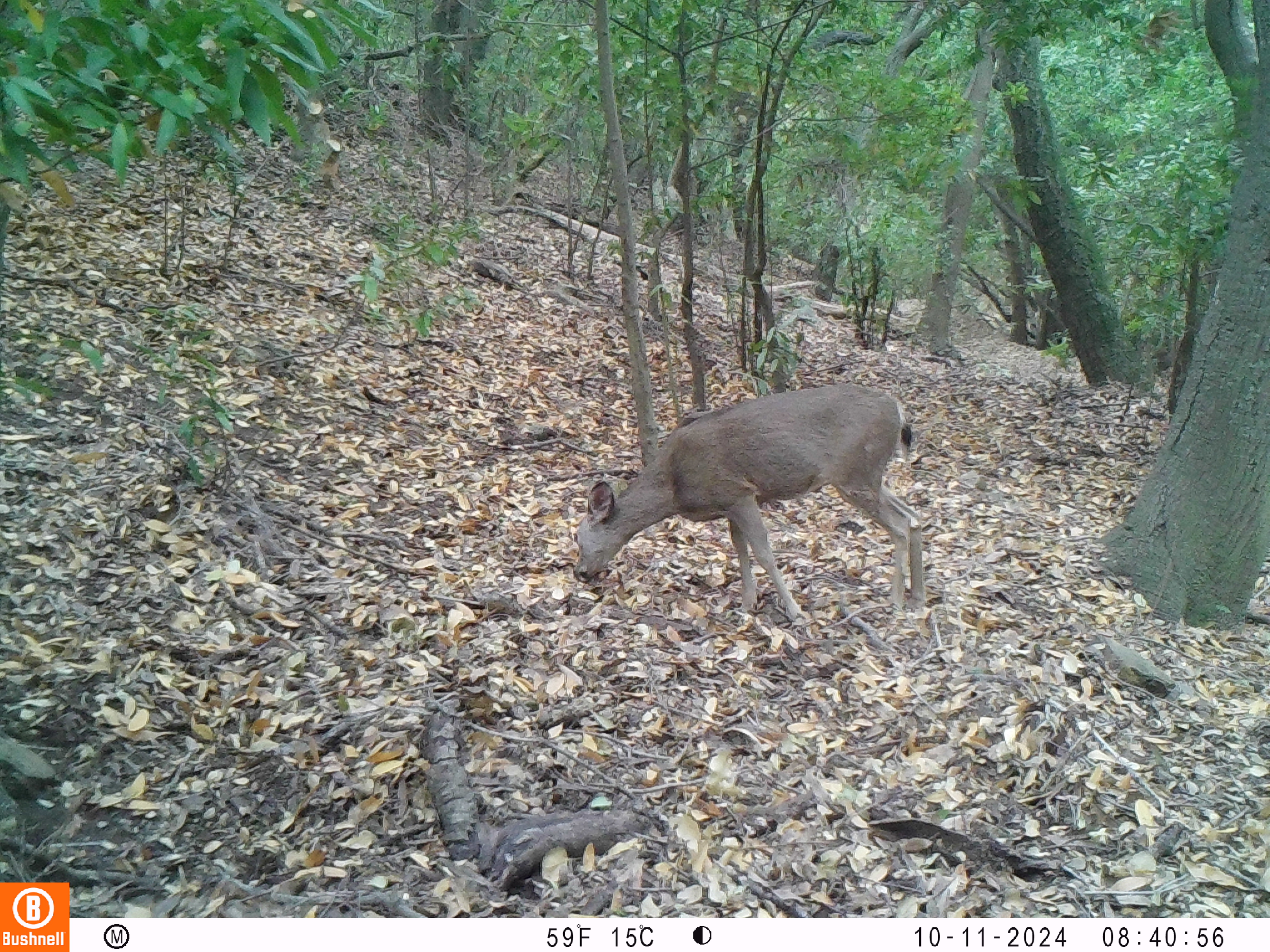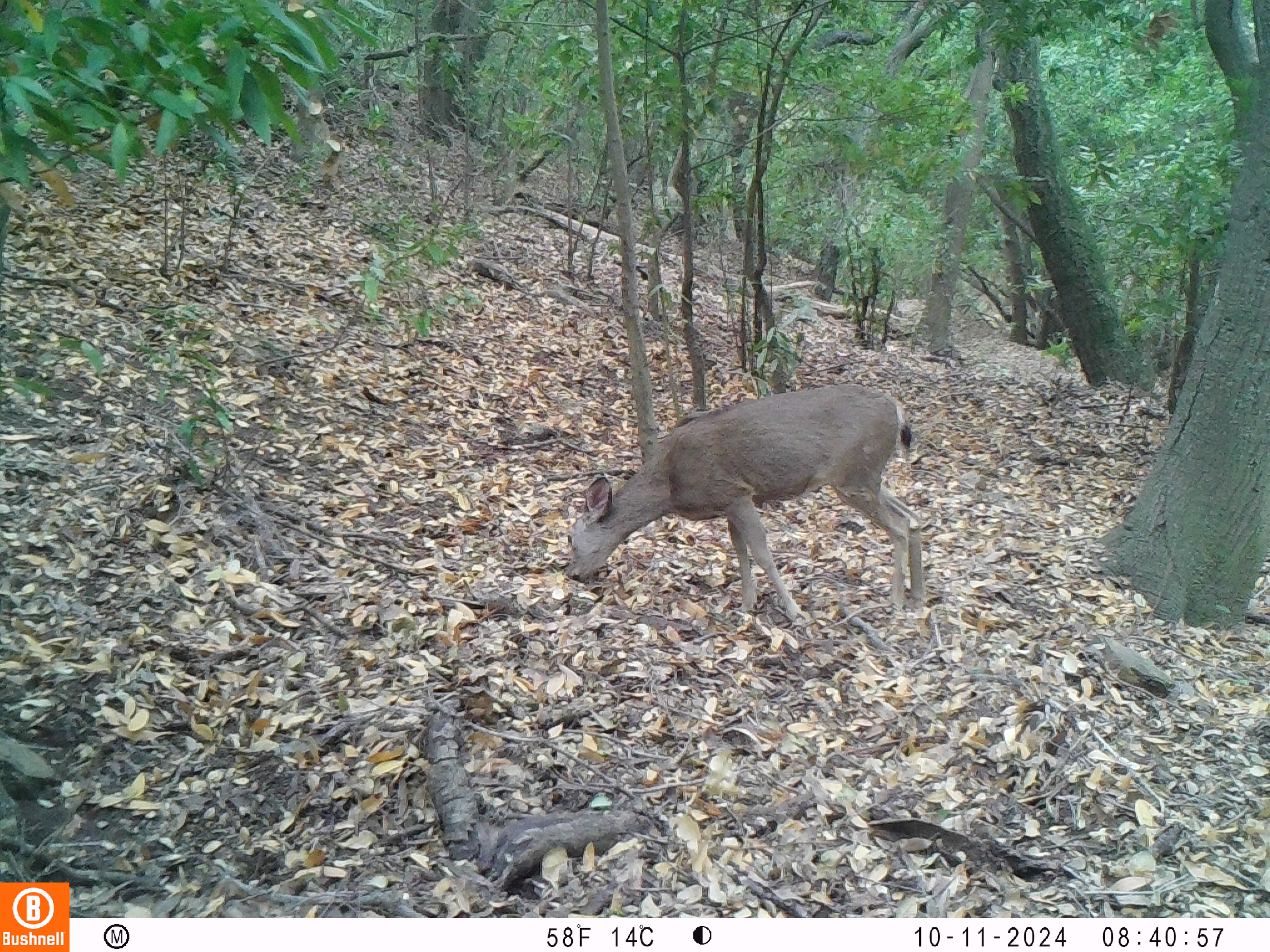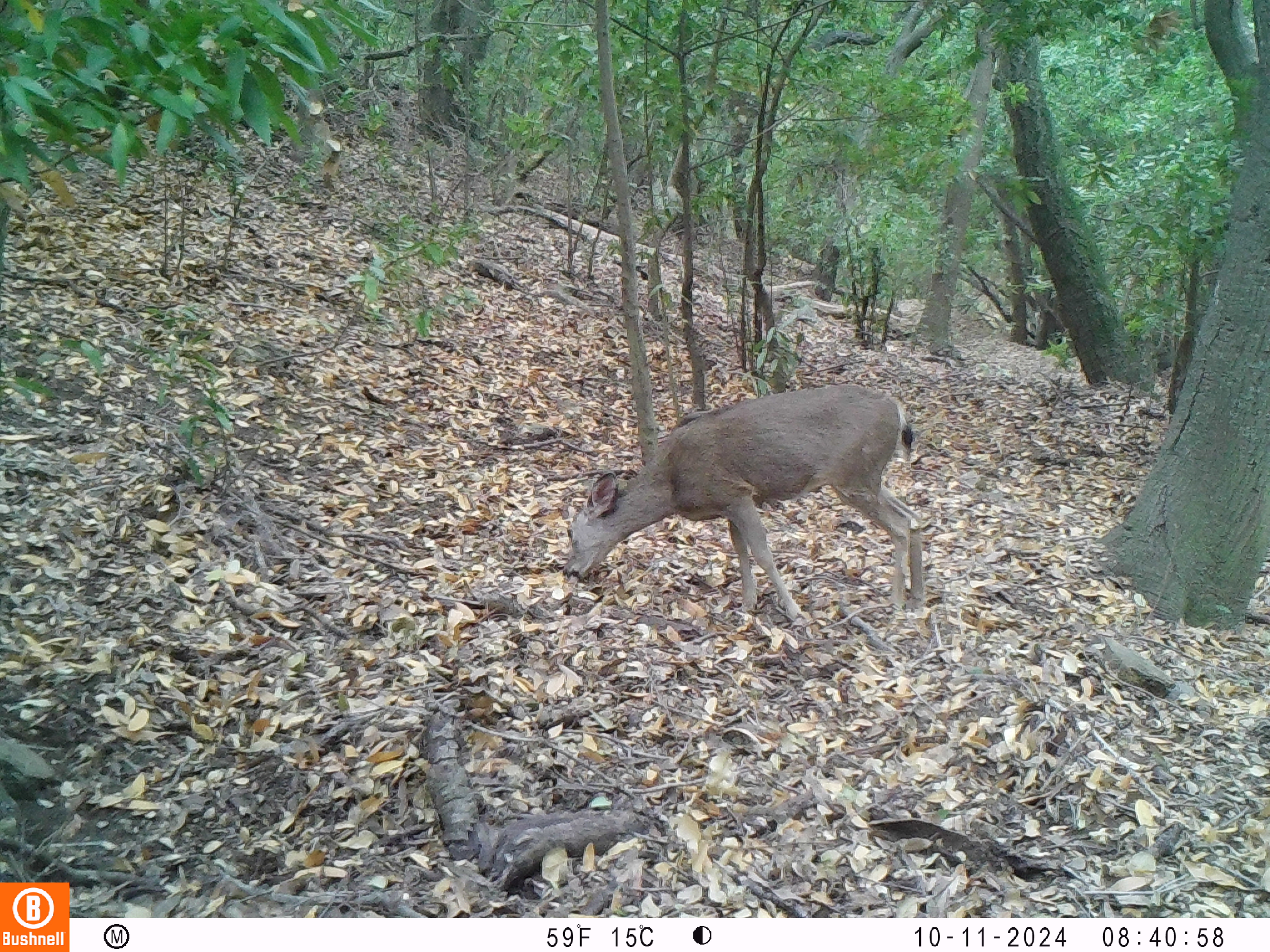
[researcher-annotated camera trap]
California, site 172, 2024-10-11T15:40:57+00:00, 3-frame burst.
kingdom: Animalia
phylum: Chordata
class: Mammalia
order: Artiodactyla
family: Cervidae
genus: Odocoileus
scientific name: Odocoileus hemionus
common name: mule deer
Mule deer (Odocoileus hemionus).